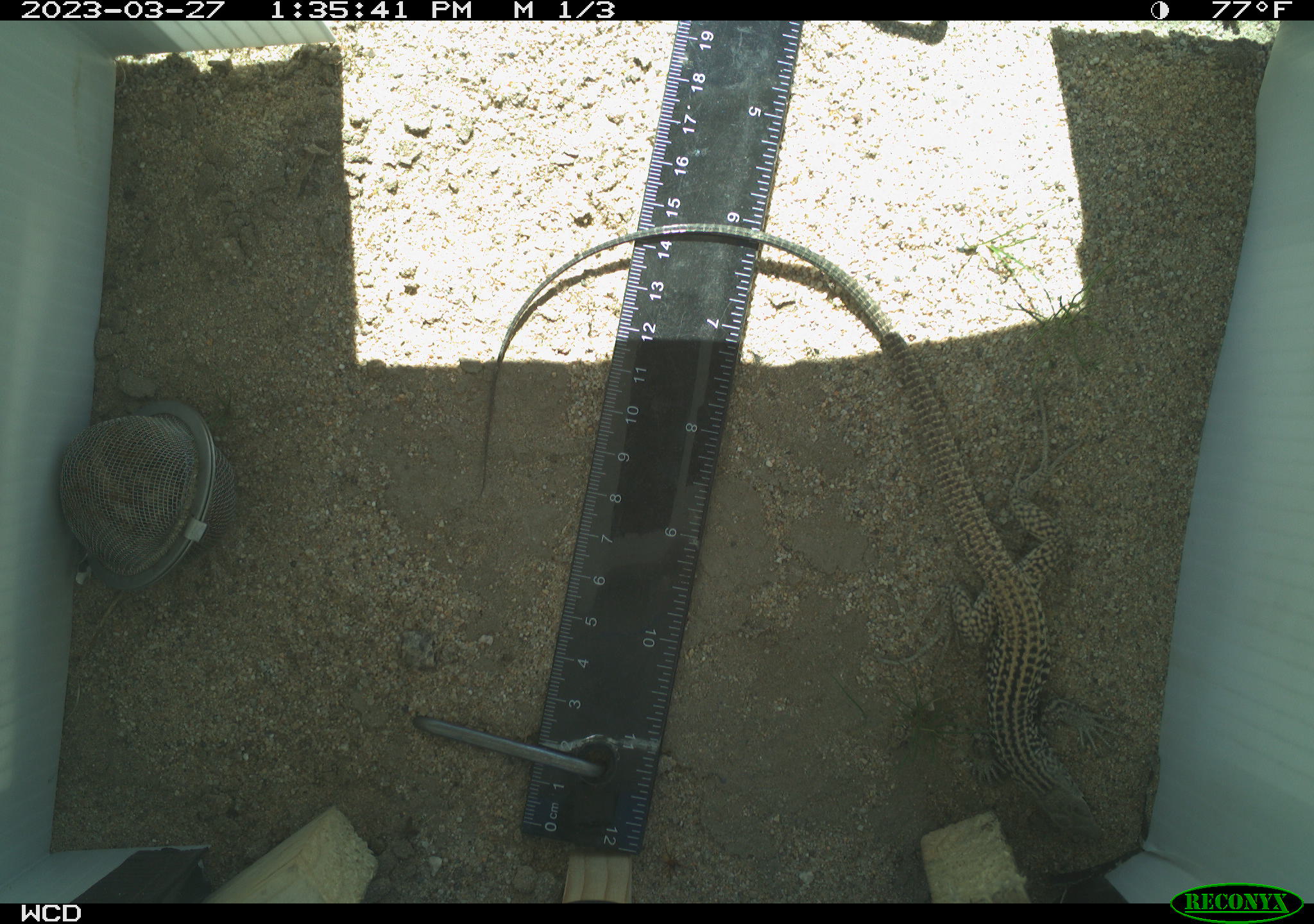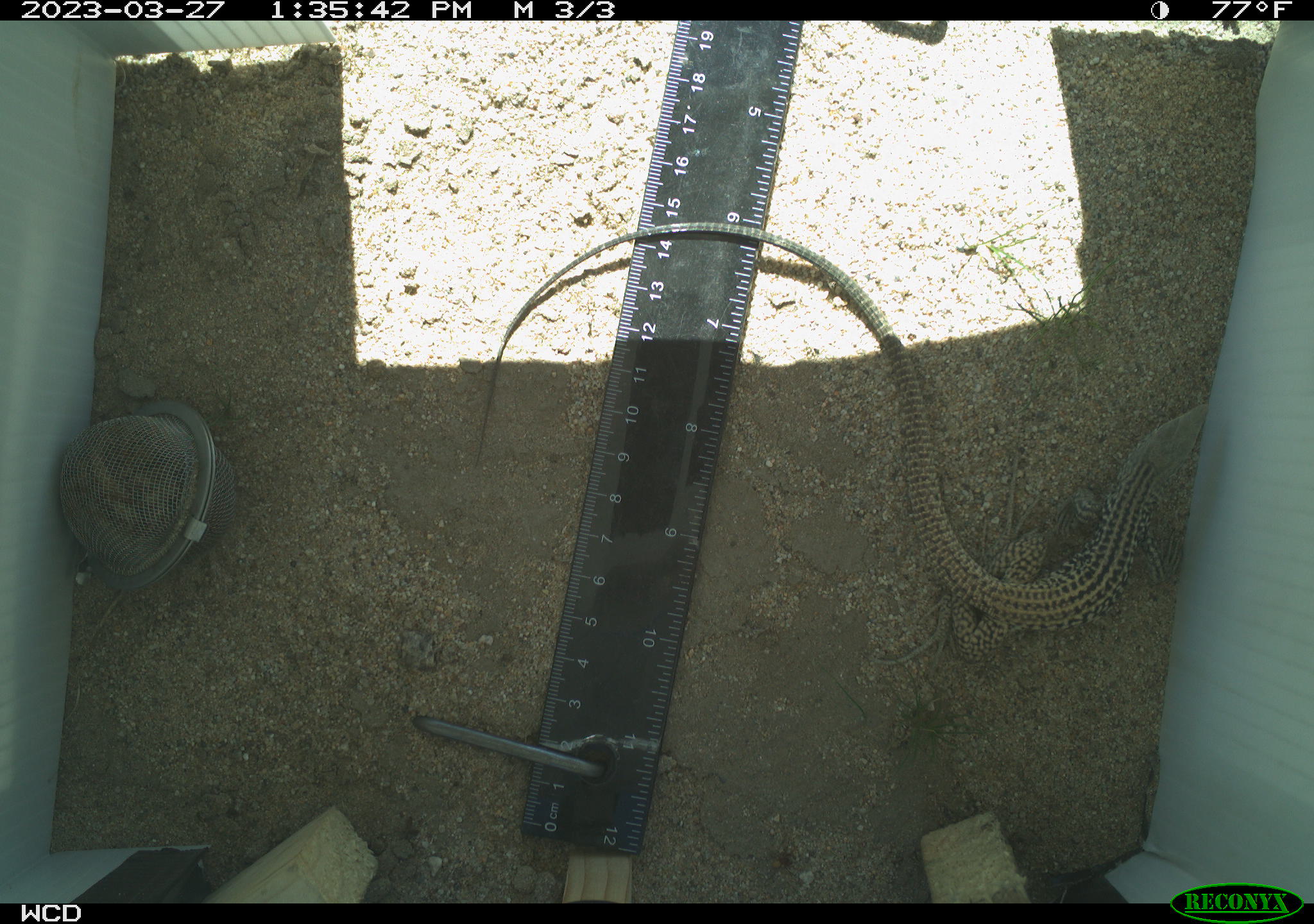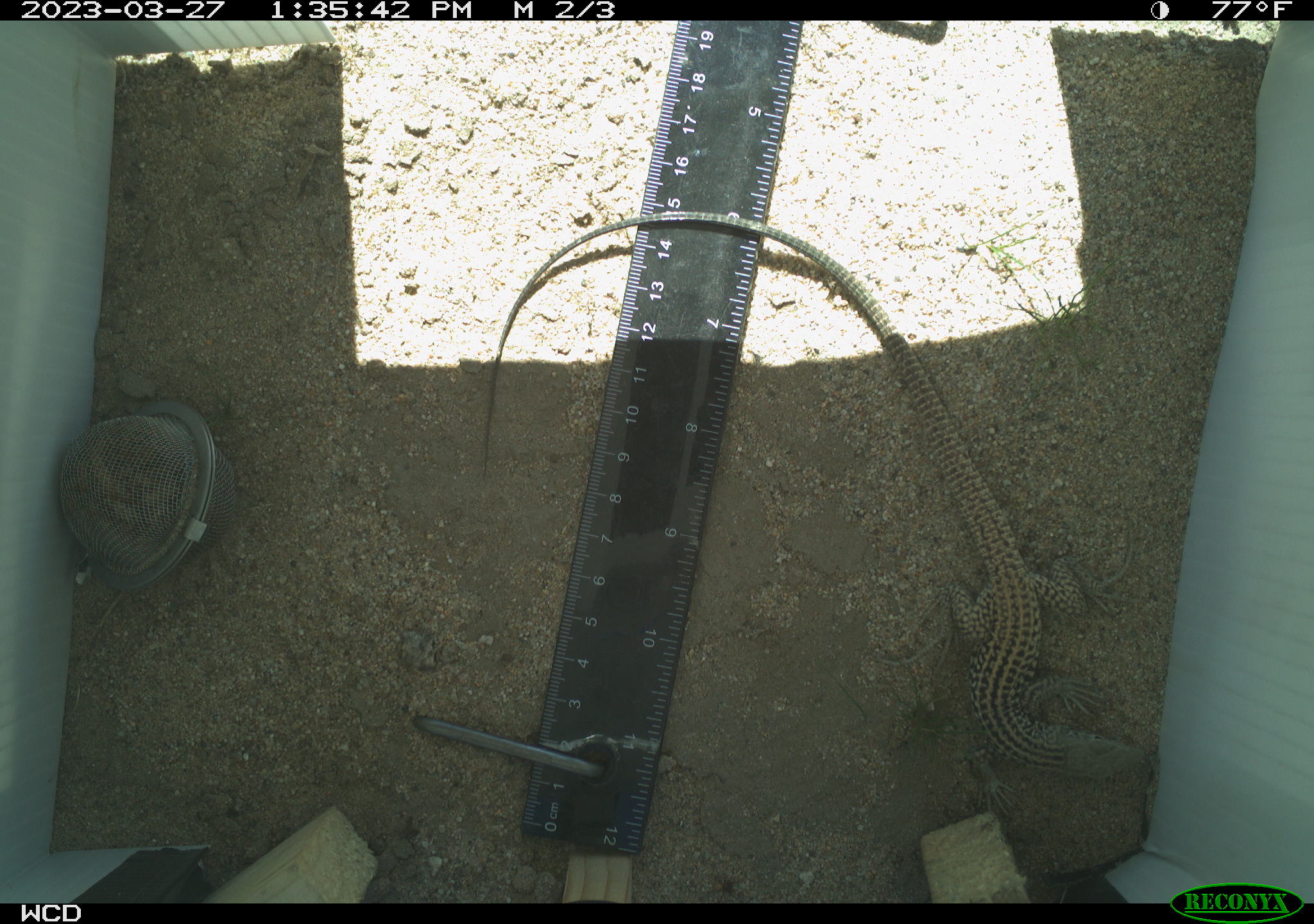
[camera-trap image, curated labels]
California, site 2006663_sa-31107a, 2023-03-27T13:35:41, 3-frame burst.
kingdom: Animalia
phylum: Chordata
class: Reptilia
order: Squamata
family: Teiidae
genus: Aspidoscelis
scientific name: Aspidoscelis tigris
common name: western whiptail